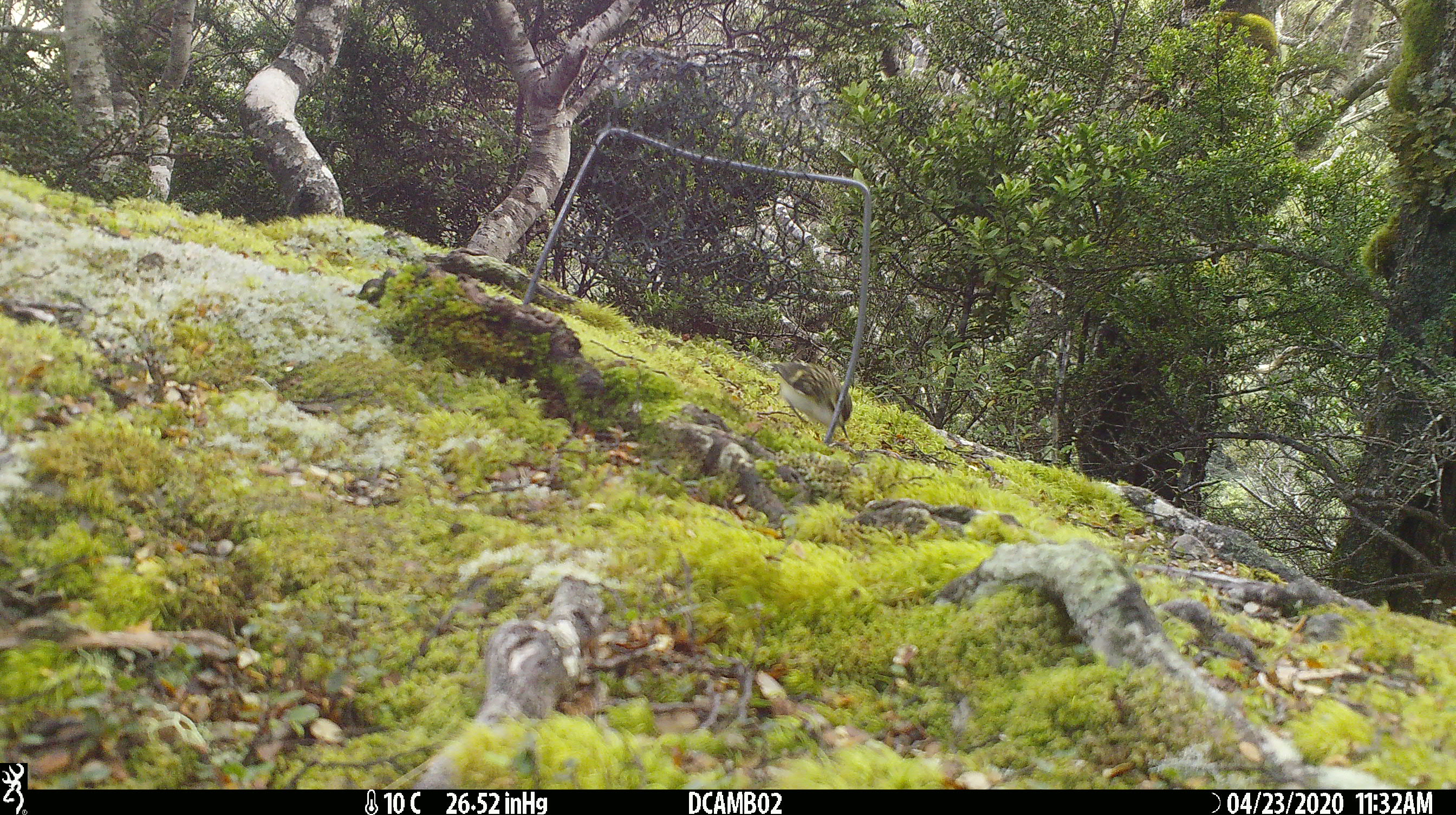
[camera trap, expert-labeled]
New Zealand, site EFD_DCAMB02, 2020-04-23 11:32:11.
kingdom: Animalia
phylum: Chordata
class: Aves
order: Passeriformes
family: Acanthisittidae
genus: Acanthisitta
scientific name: Acanthisitta chloris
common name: rifleman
Rifleman (Acanthisitta chloris).